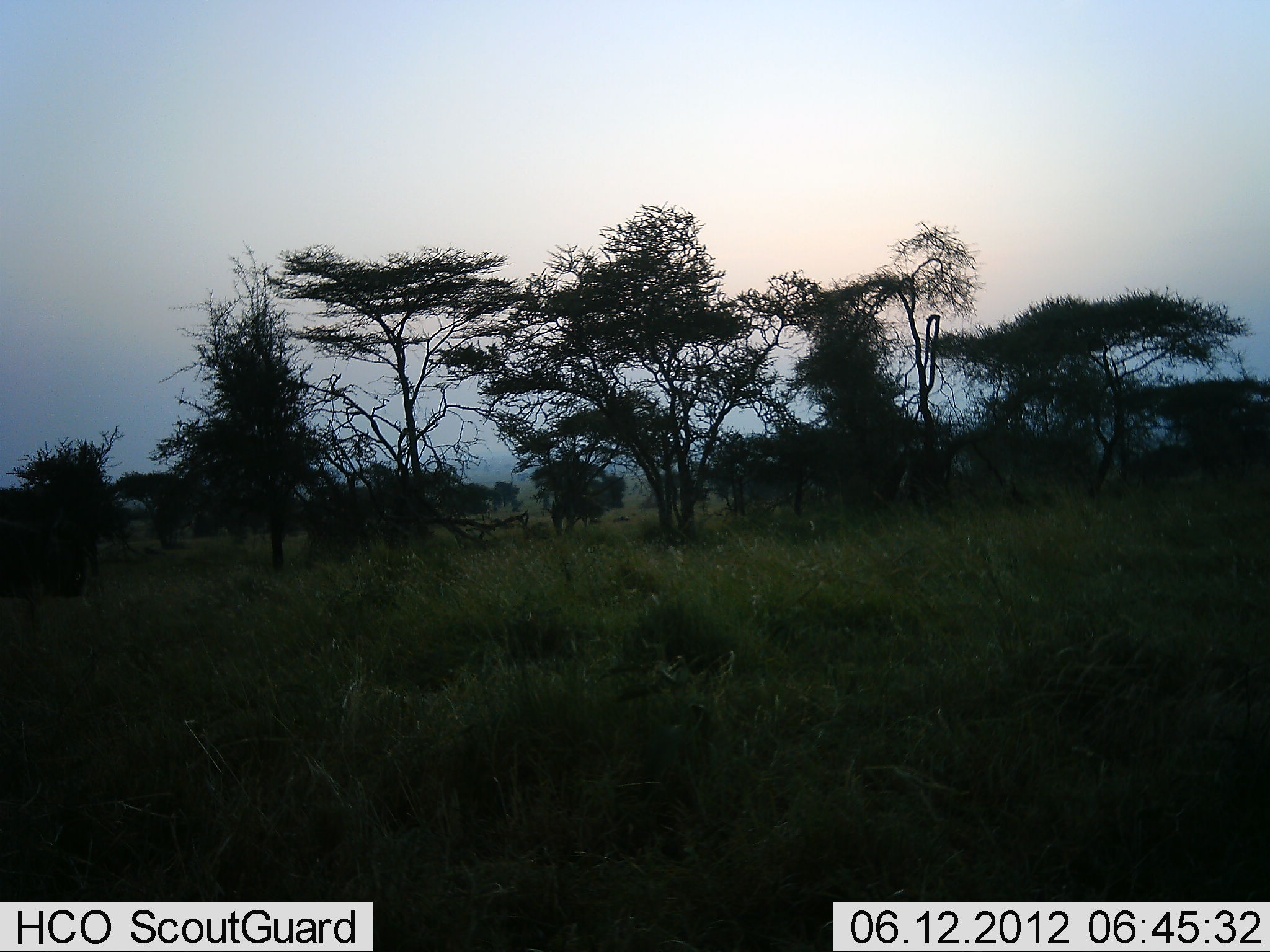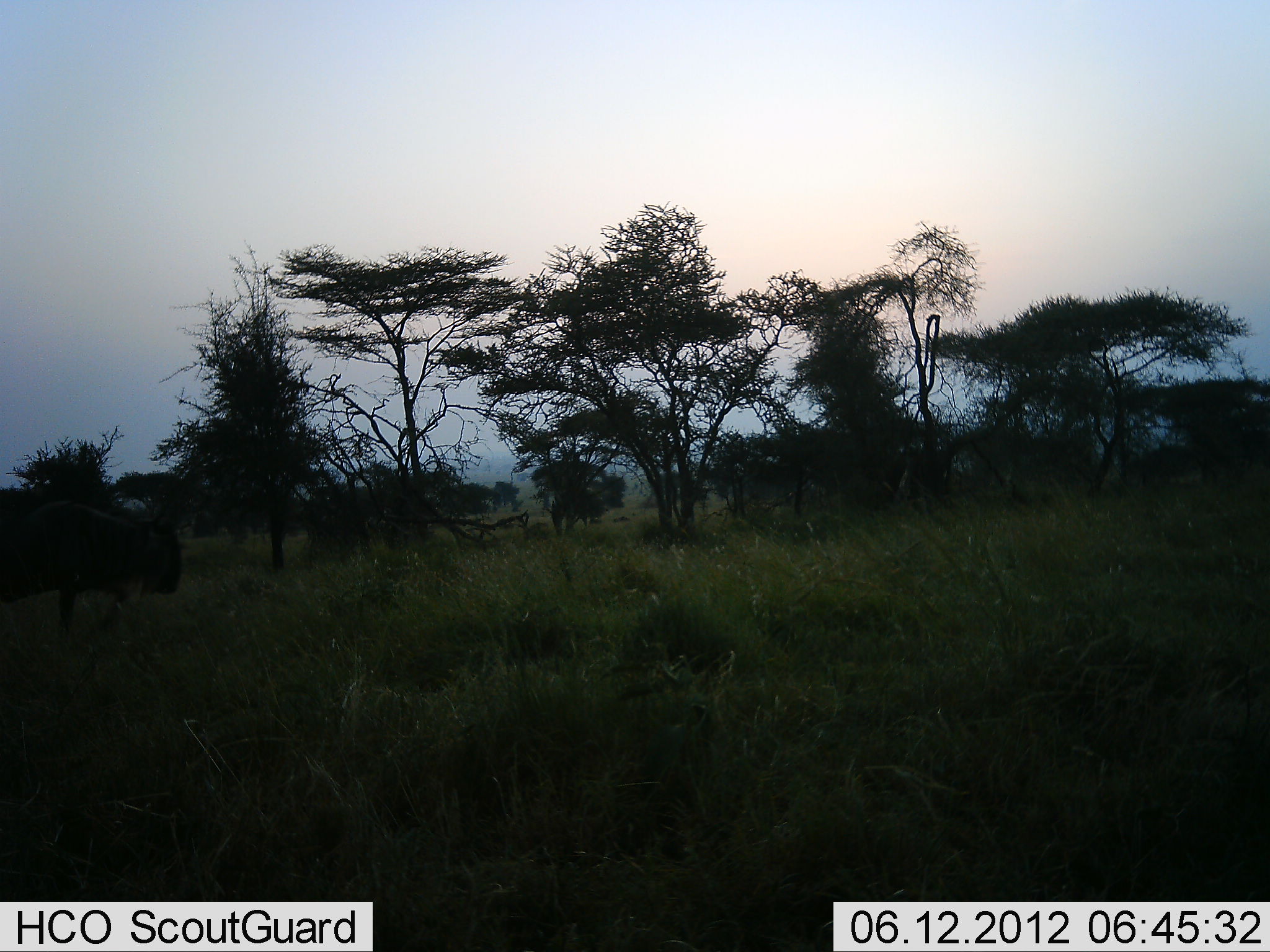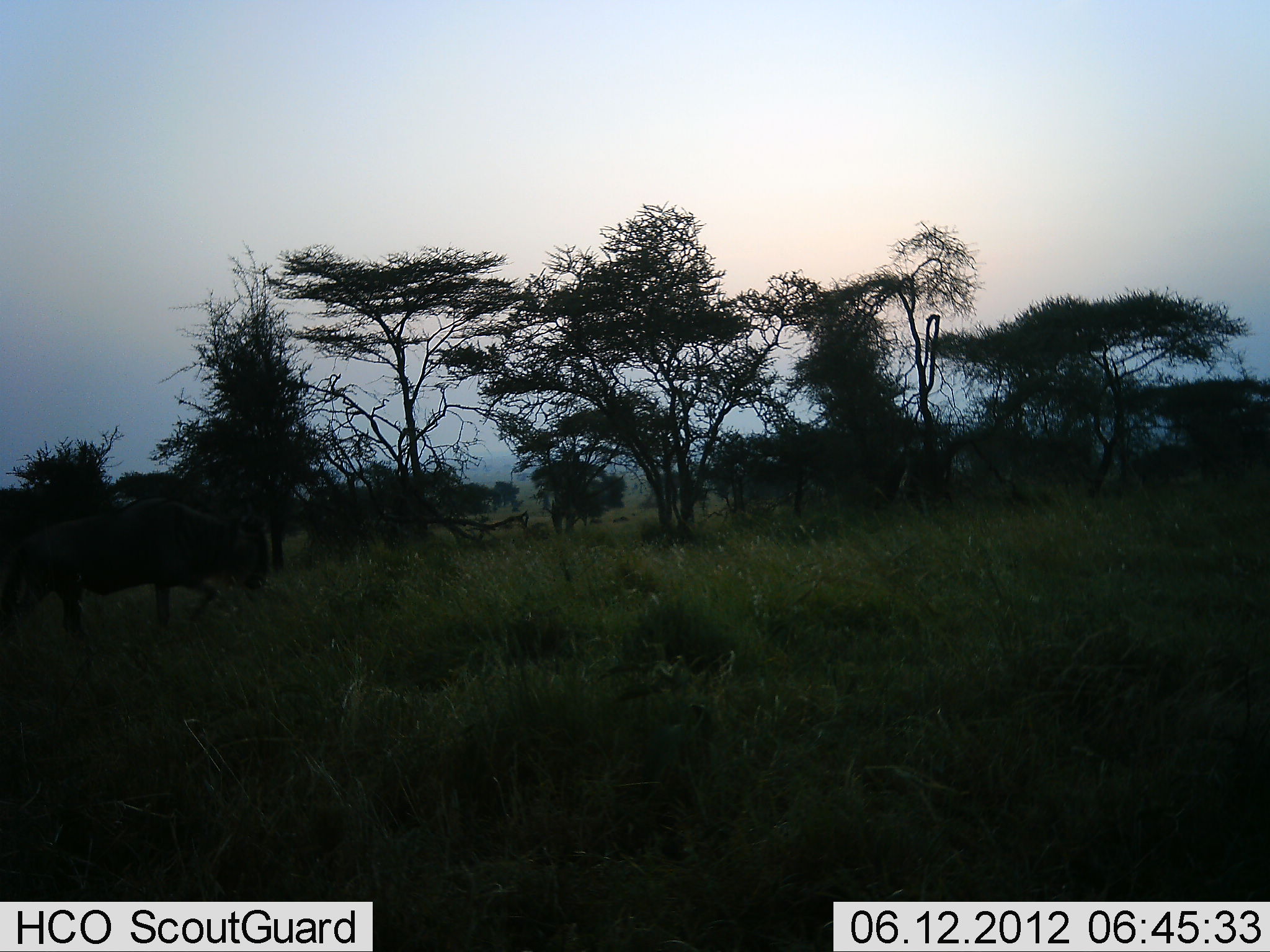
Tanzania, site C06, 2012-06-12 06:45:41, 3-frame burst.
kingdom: Animalia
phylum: Chordata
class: Mammalia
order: Artiodactyla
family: Bovidae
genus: Connochaetes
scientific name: Connochaetes taurinus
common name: blue wildebeest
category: wildebeest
Wildebeest (blue wildebeest) (Connochaetes taurinus), count 1. Behavior (volunteer vote fractions): standing 0%, resting 0%, moving 100%, interacting 0%. Young present (vote fraction): 0%. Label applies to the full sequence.